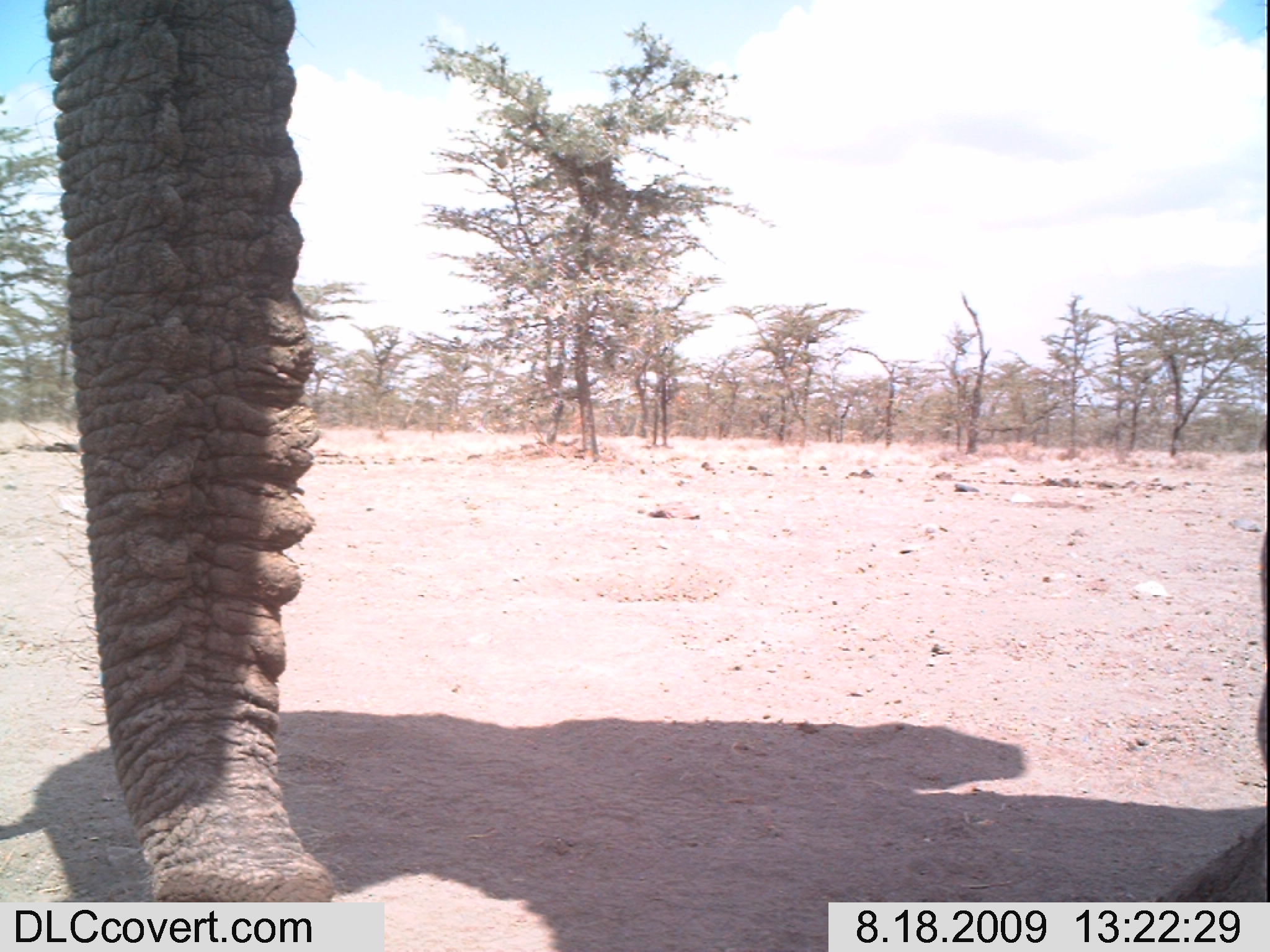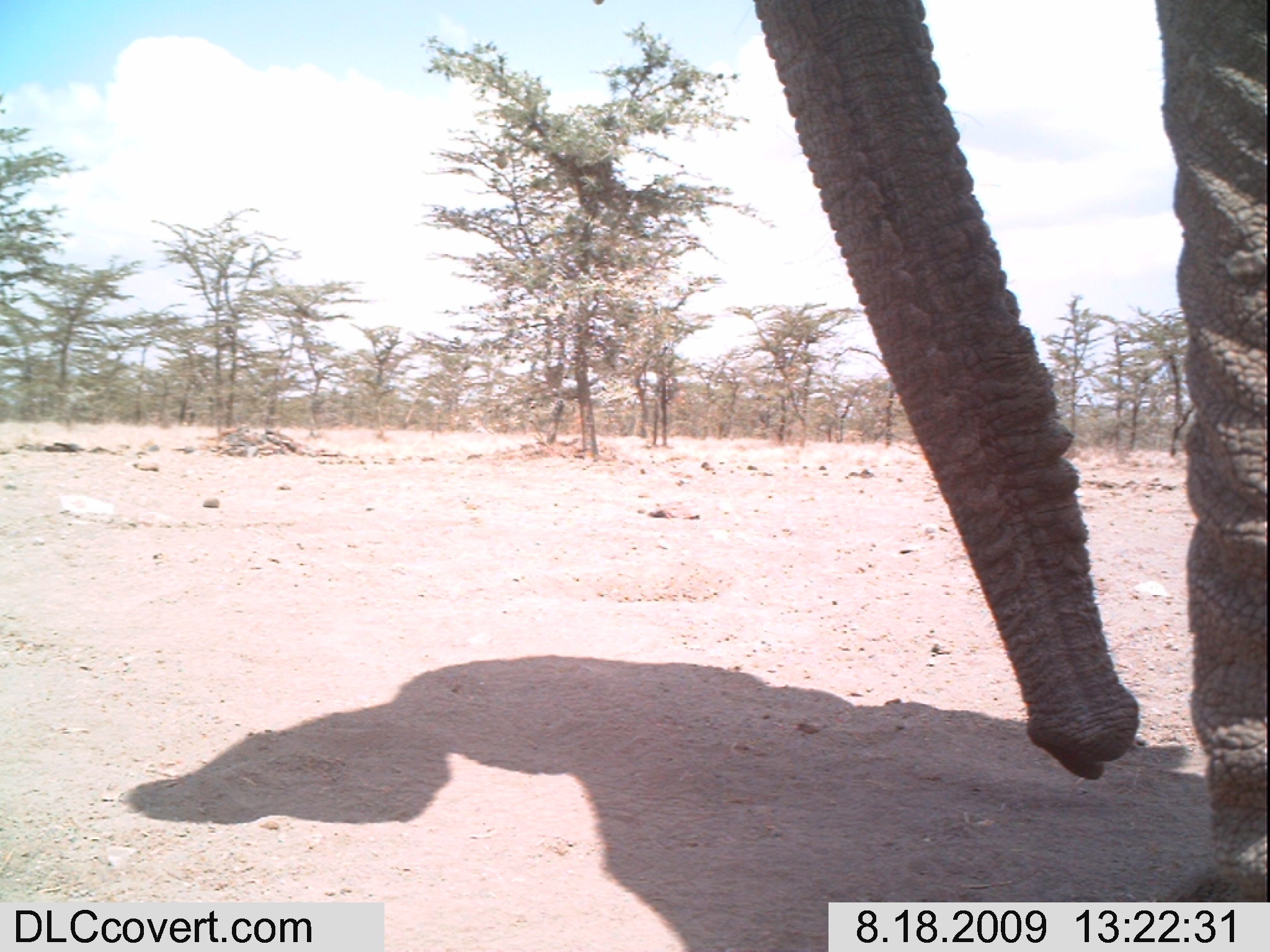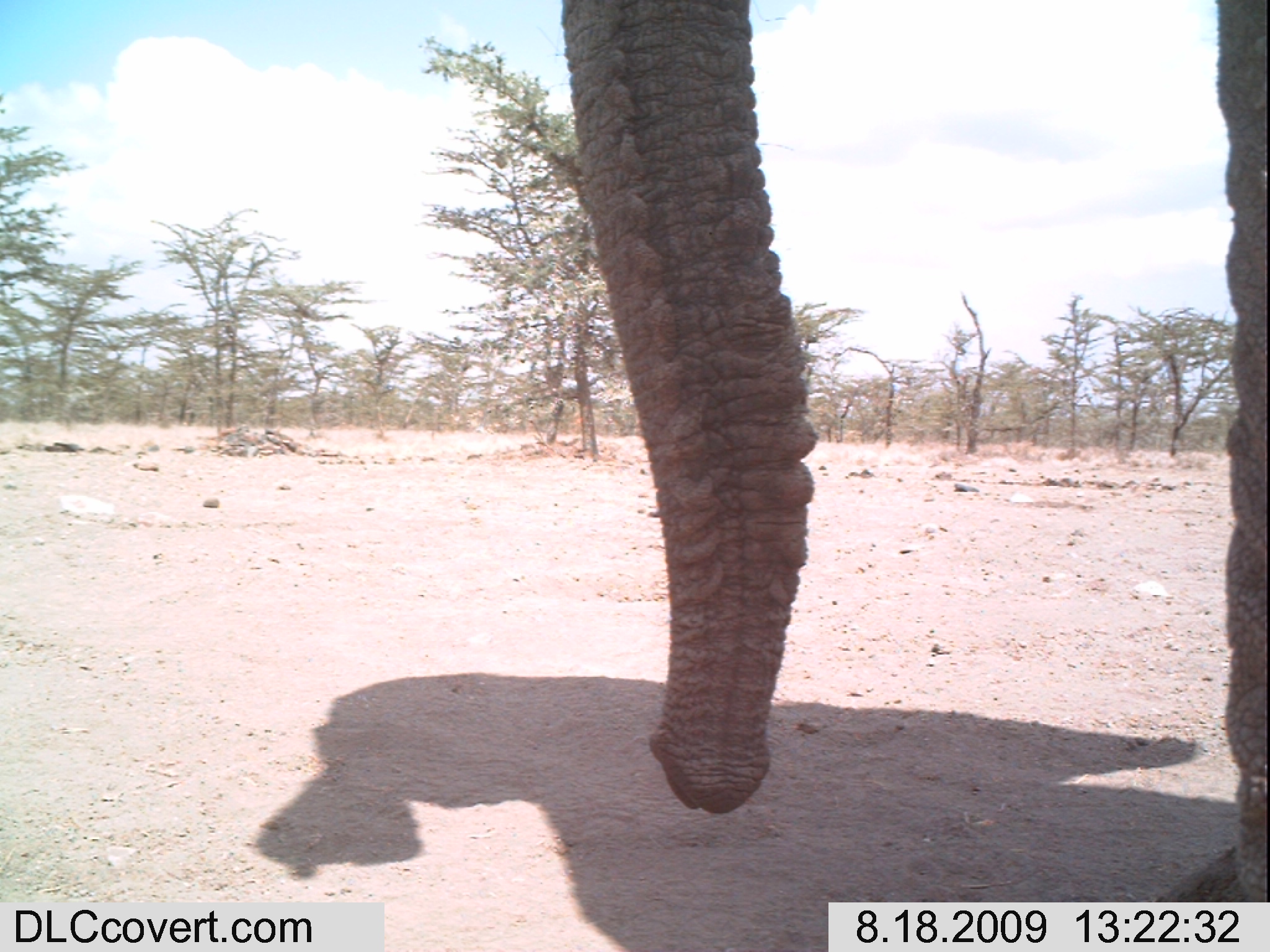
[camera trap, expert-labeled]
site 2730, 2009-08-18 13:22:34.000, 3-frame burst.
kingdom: Animalia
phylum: Chordata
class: Mammalia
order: Proboscidea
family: Elephantidae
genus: Loxodonta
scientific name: Loxodonta africana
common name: african bush elephant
Loxodonta africana (african bush elephant), count 1.